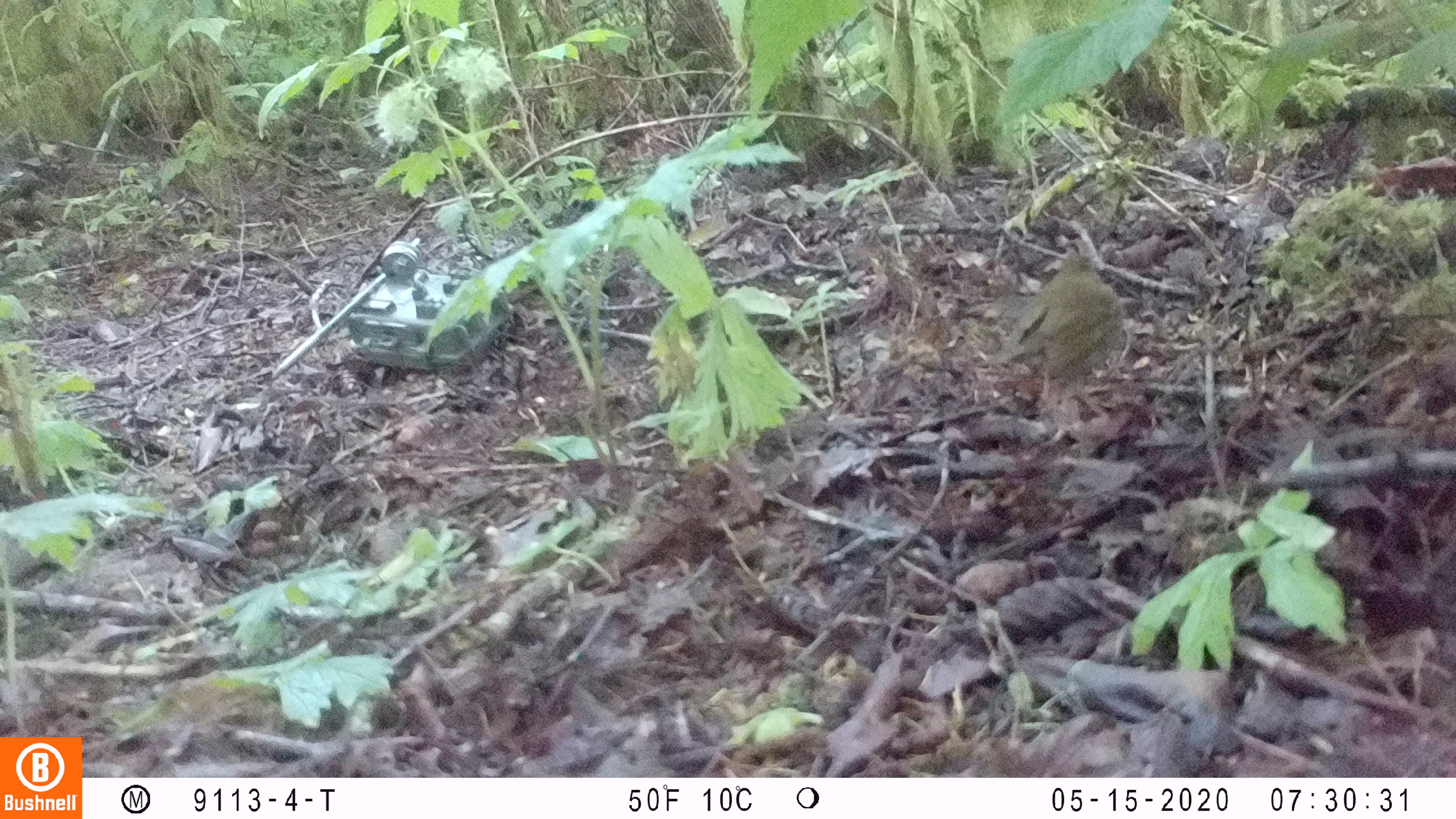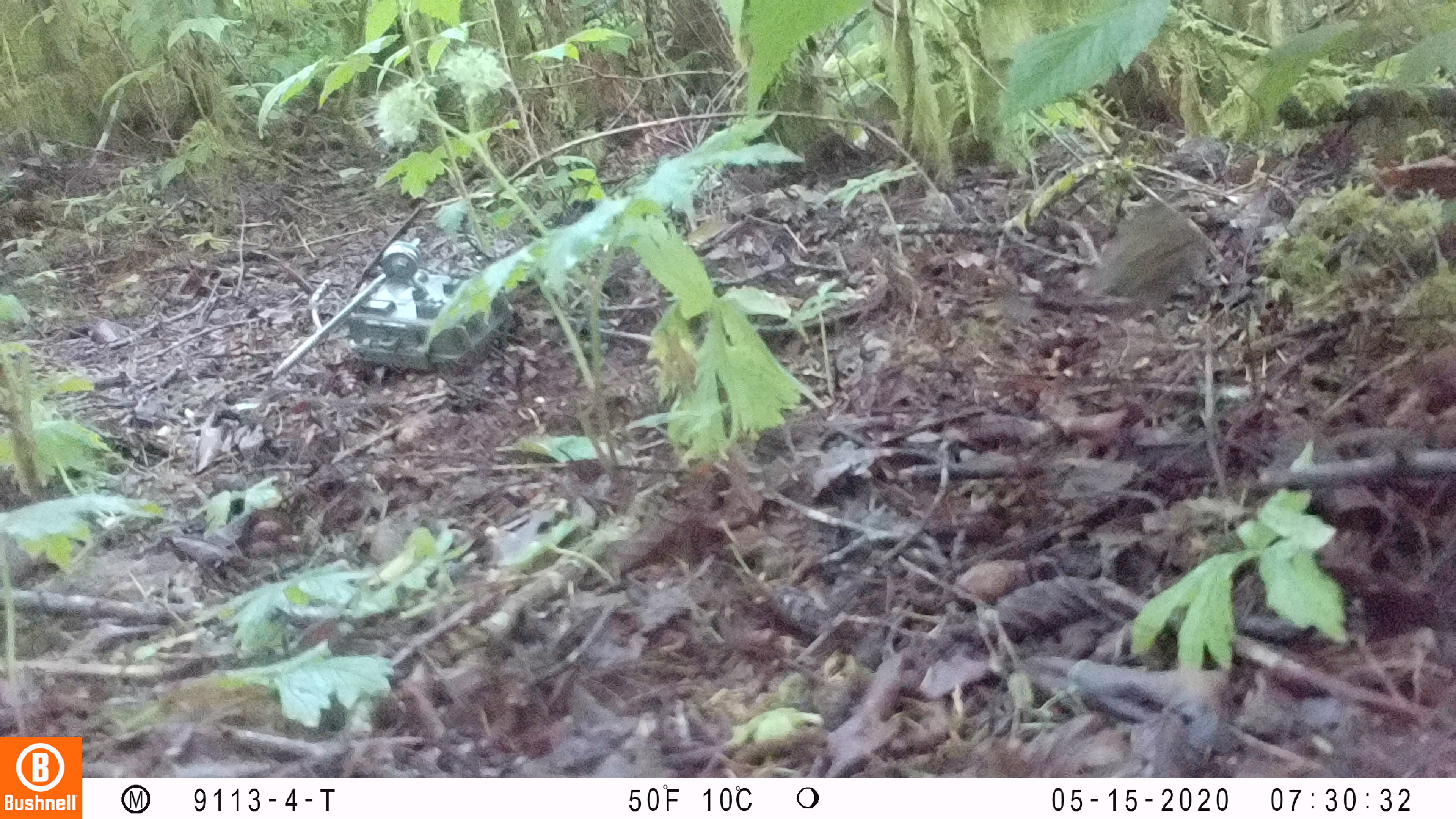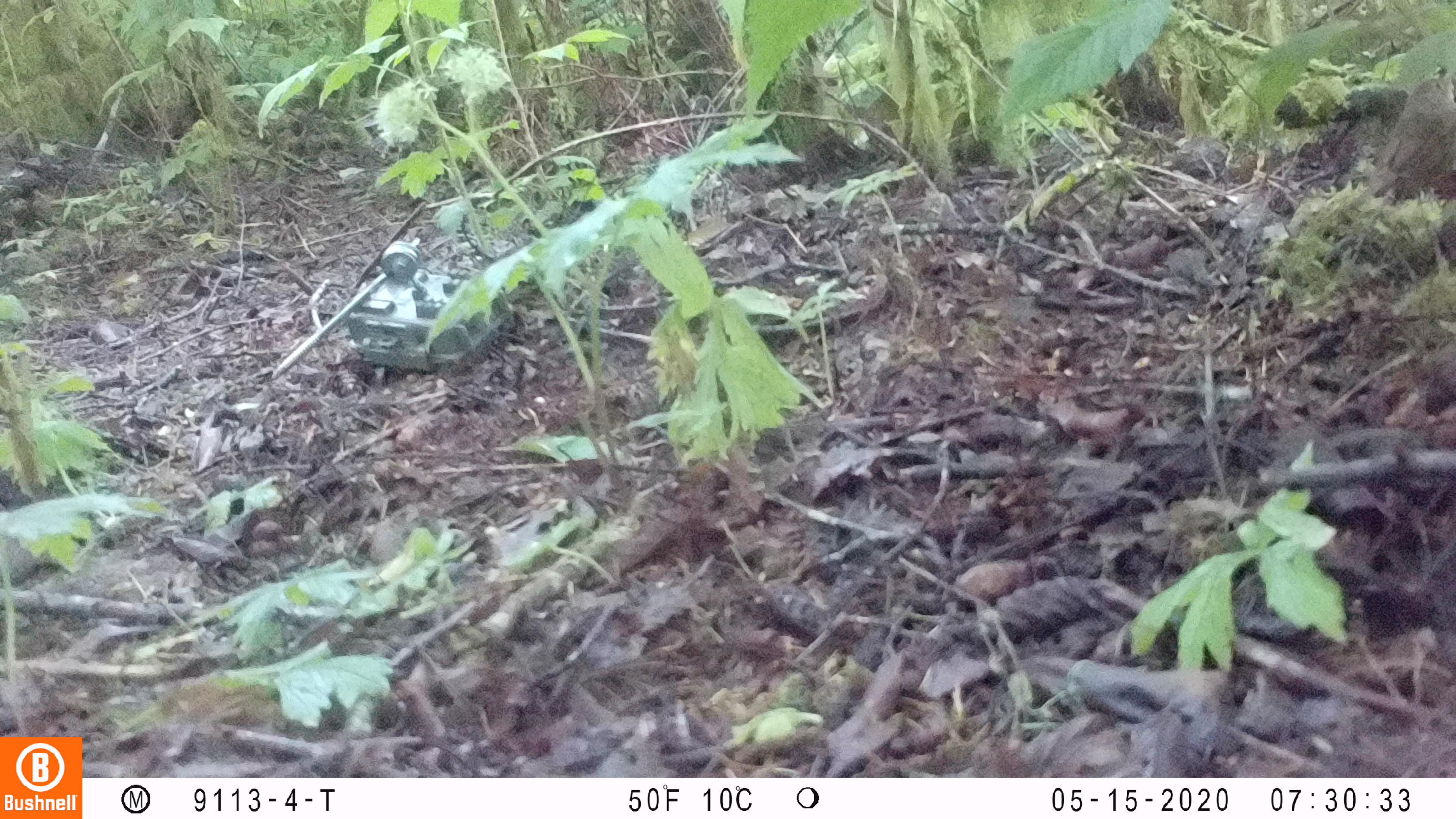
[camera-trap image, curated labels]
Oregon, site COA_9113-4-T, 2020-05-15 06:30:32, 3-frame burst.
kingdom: Animalia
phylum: Chordata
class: Aves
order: Passeriformes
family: Turdidae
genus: Catharus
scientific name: Catharus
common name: brown thrushes and nightingale-thrushes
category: catharus species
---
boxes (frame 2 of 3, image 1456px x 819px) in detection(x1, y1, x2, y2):
catharus species: detection(1075, 195, 1204, 320)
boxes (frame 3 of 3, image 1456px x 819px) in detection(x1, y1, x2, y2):
catharus species: detection(1356, 72, 1451, 202)